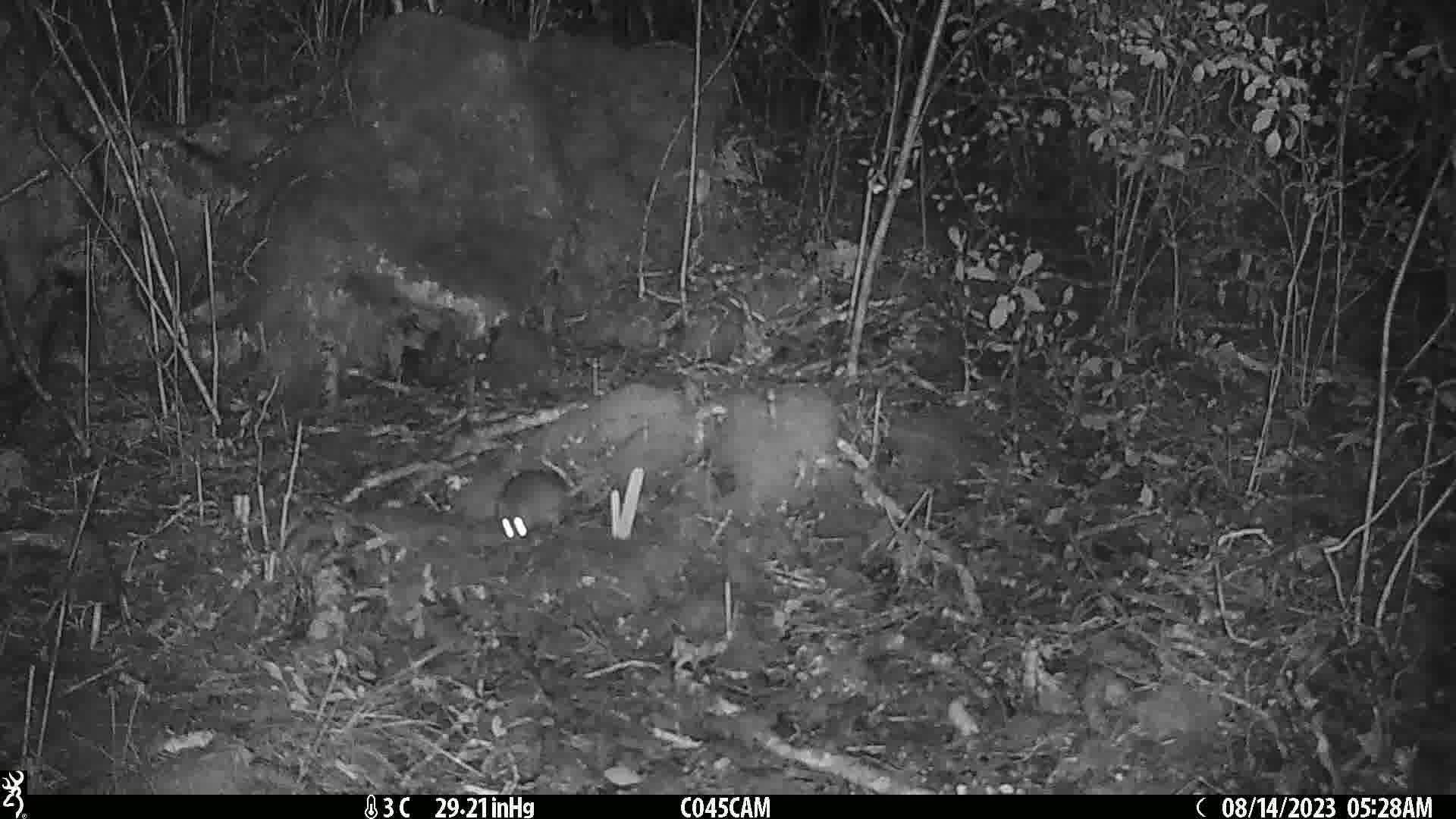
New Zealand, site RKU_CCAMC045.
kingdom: Animalia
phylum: Chordata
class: Mammalia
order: Rodentia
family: Muridae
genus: Rattus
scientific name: Rattus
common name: rat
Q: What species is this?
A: Rat (Rattus).